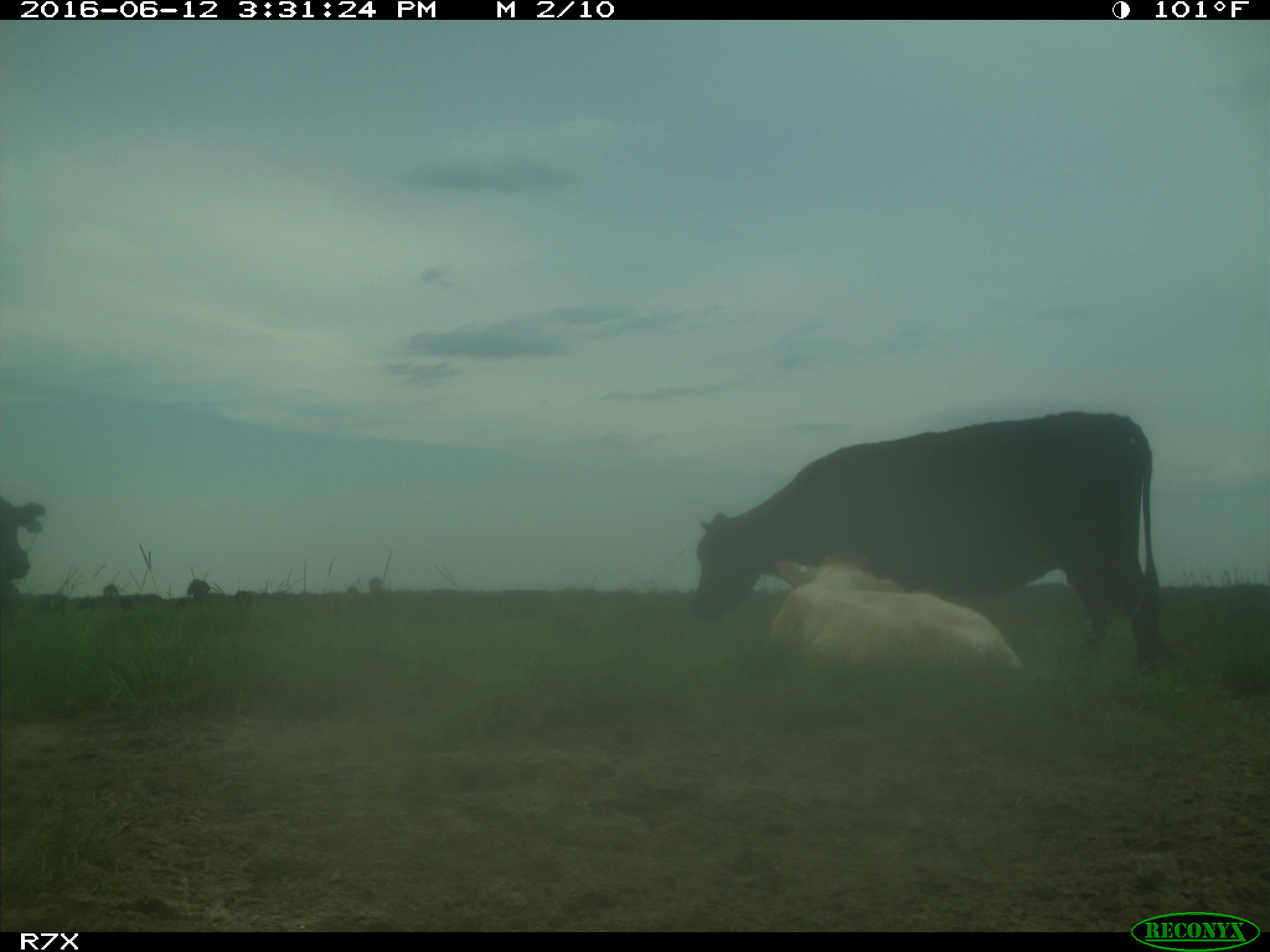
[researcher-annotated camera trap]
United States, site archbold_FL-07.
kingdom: Animalia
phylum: Chordata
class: Mammalia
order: Artiodactyla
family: Bovidae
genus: Bos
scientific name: Bos taurus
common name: domestic cow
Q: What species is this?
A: Bos taurus (domestic cow).